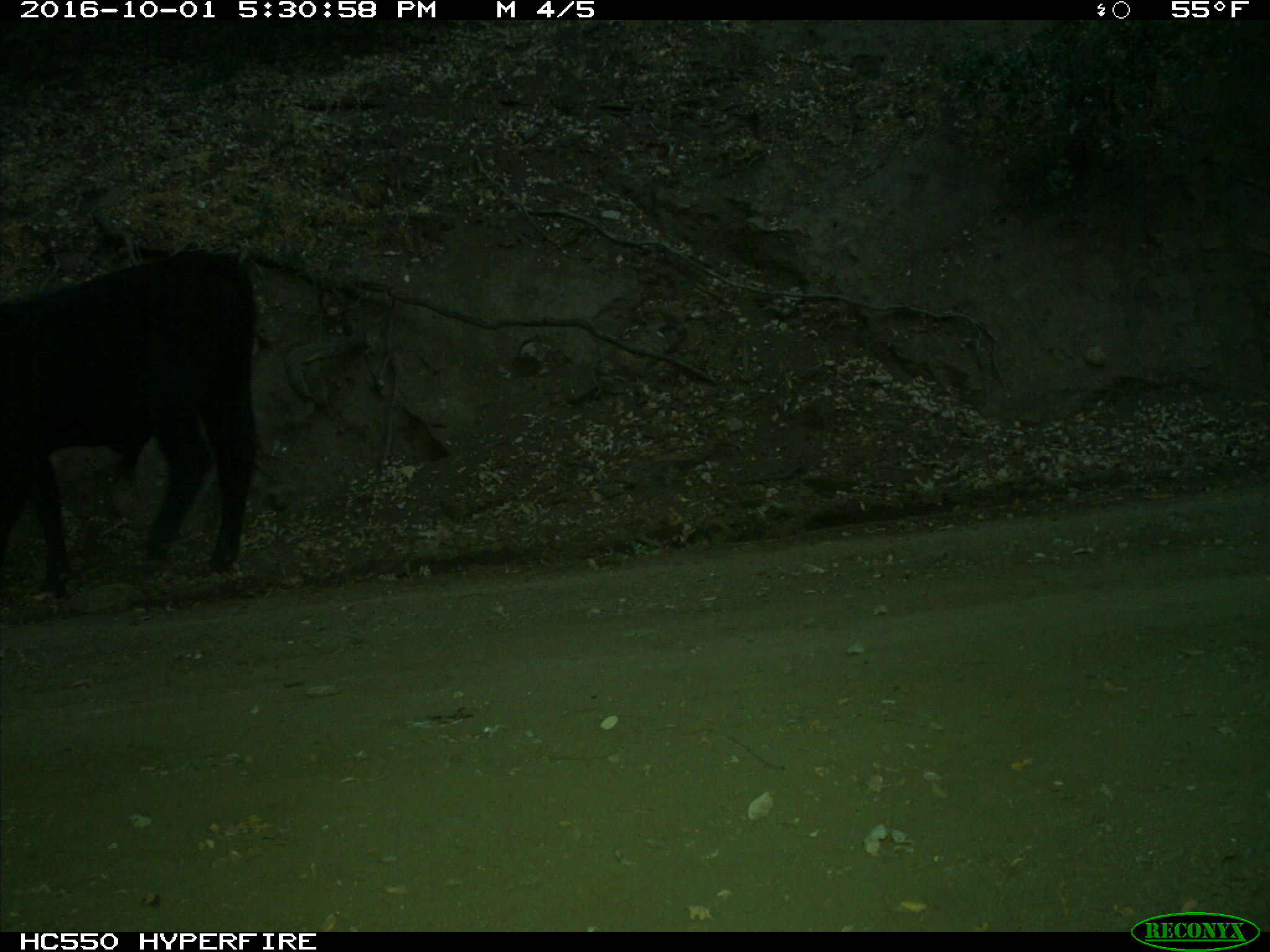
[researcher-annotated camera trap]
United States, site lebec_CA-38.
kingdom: Animalia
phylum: Chordata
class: Mammalia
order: Artiodactyla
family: Bovidae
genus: Bos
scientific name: Bos taurus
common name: domestic cow